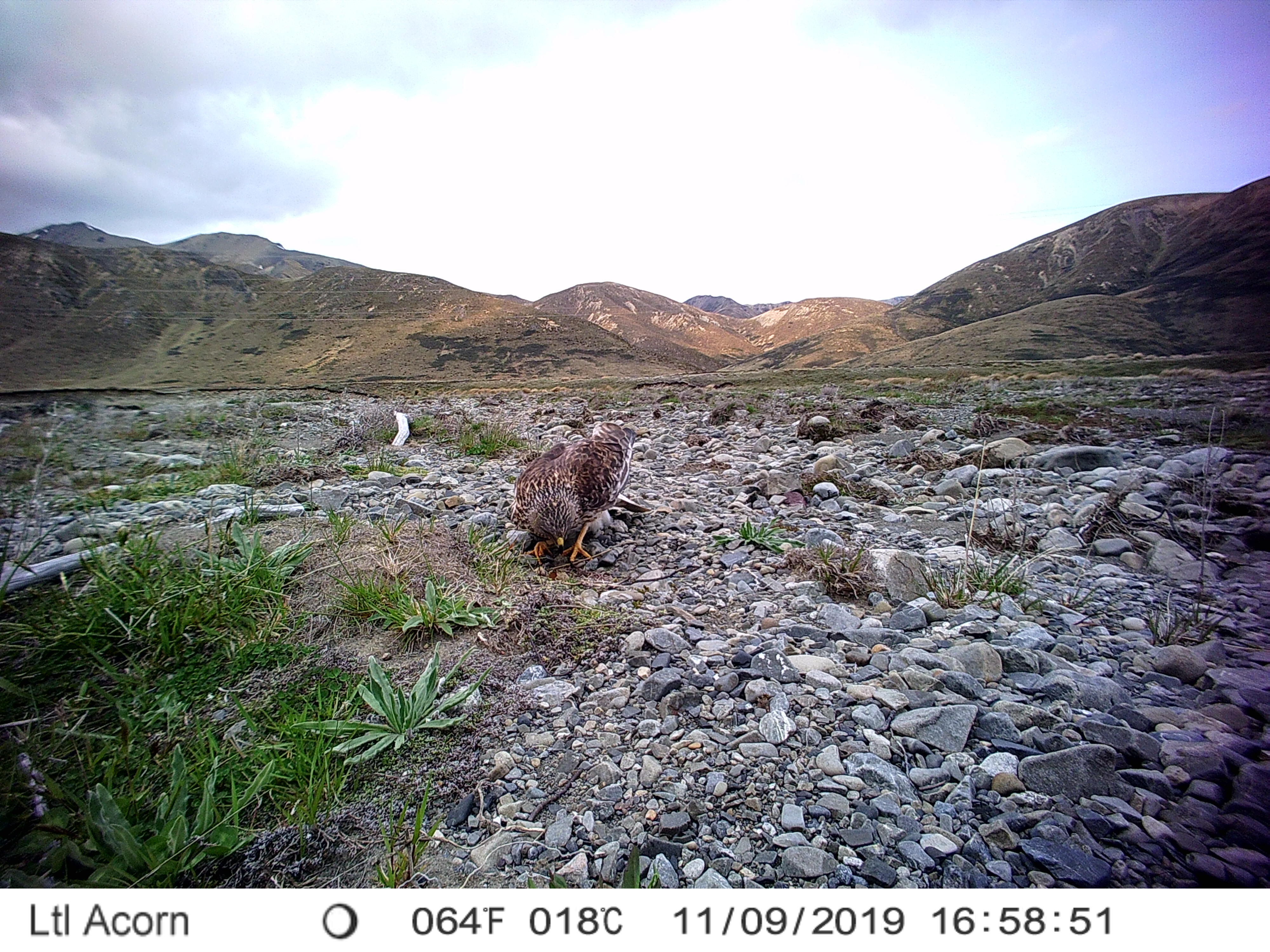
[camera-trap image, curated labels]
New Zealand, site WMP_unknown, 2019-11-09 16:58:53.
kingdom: Animalia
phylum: Chordata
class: Aves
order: Accipitriformes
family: Accipitridae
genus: Circus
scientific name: Circus approximans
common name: swamp harrier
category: harrier